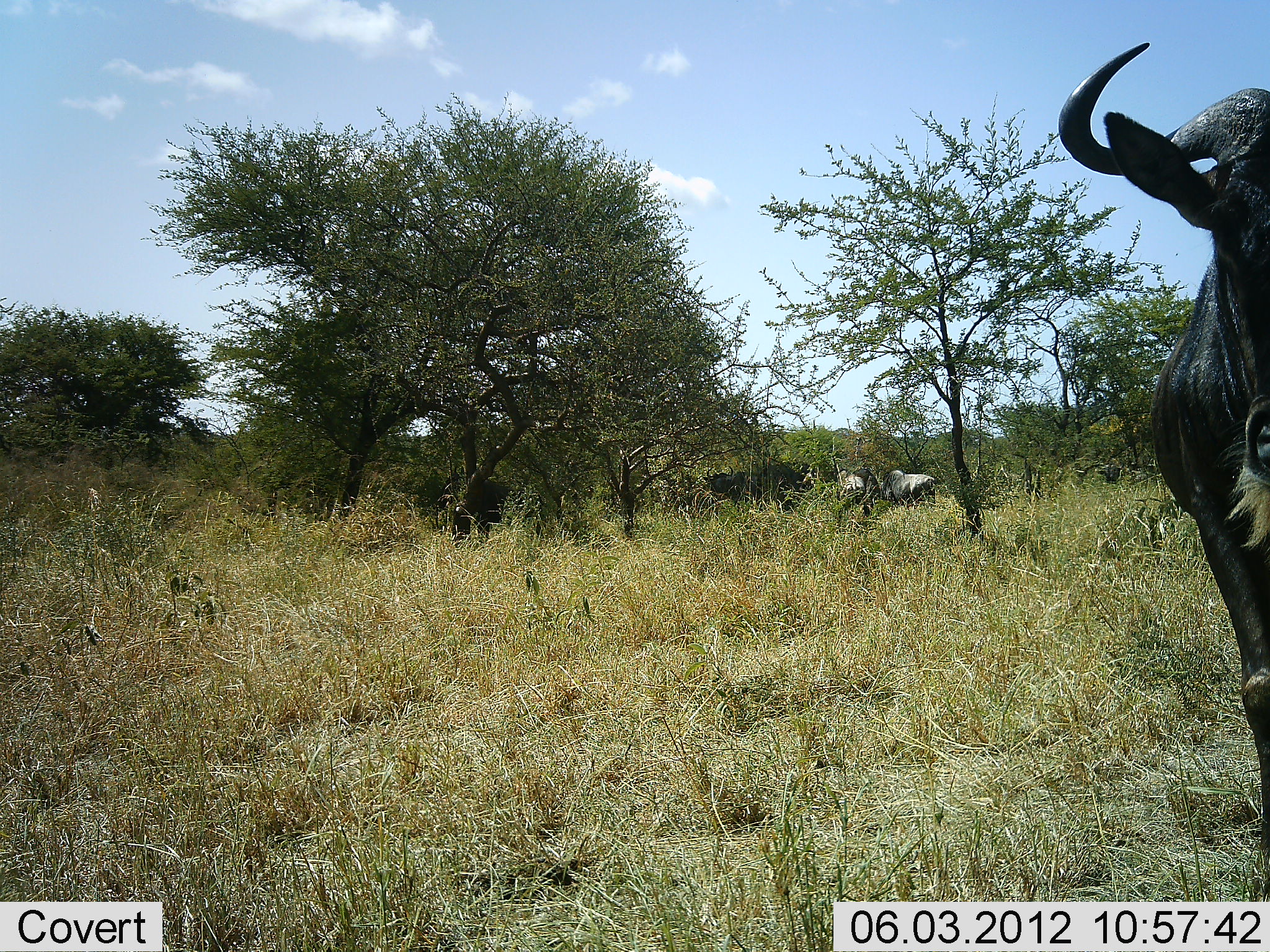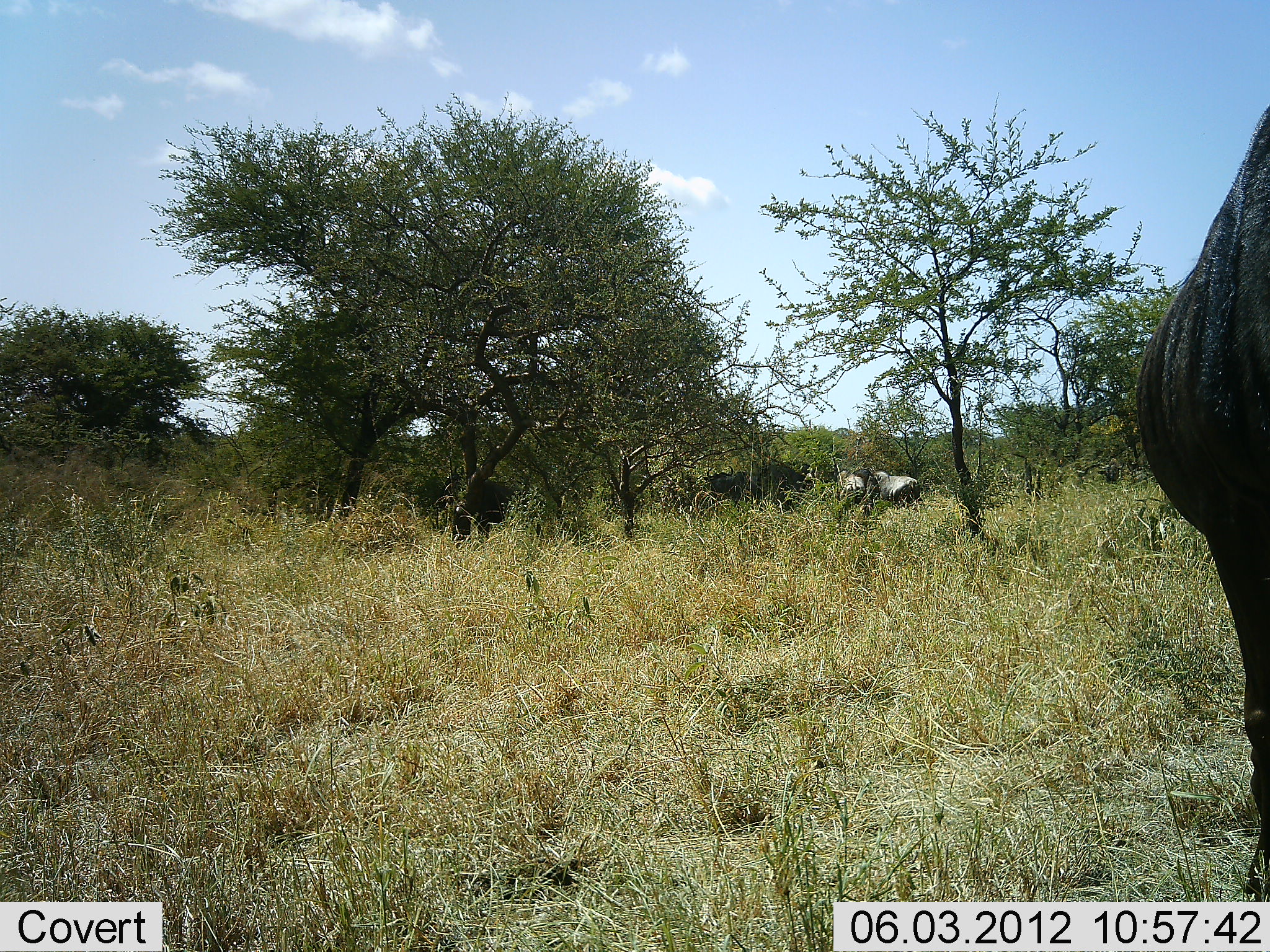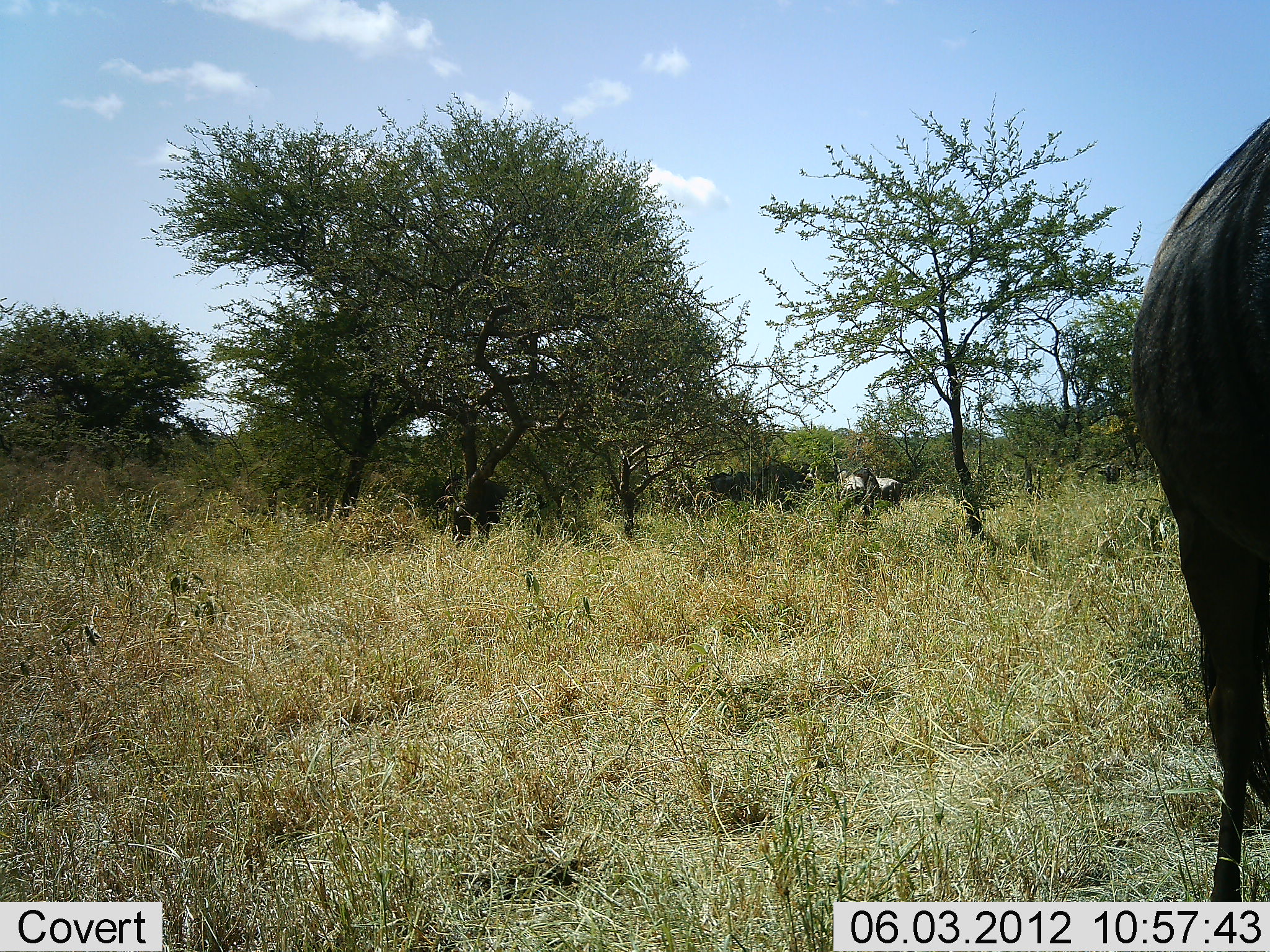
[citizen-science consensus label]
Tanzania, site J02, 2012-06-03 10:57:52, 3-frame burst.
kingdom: Animalia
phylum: Chordata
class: Mammalia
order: Artiodactyla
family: Bovidae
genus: Connochaetes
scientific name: Connochaetes taurinus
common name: blue wildebeest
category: wildebeest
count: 4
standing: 90%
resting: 0%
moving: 40%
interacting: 0%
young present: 0%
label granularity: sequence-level